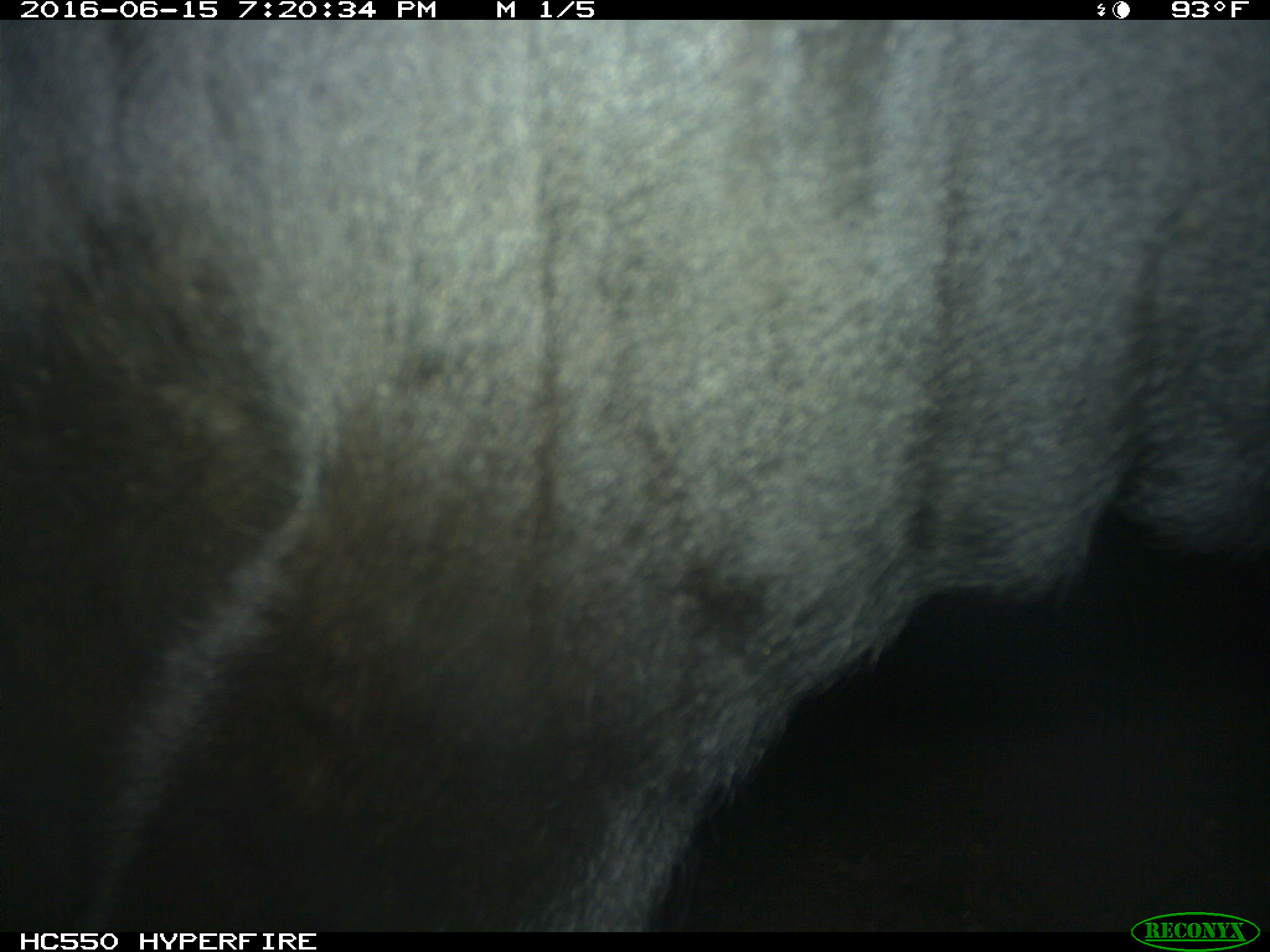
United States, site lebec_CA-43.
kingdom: Animalia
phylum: Chordata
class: Mammalia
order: Artiodactyla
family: Bovidae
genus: Bos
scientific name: Bos taurus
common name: domestic cow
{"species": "Bos taurus (domestic cow)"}